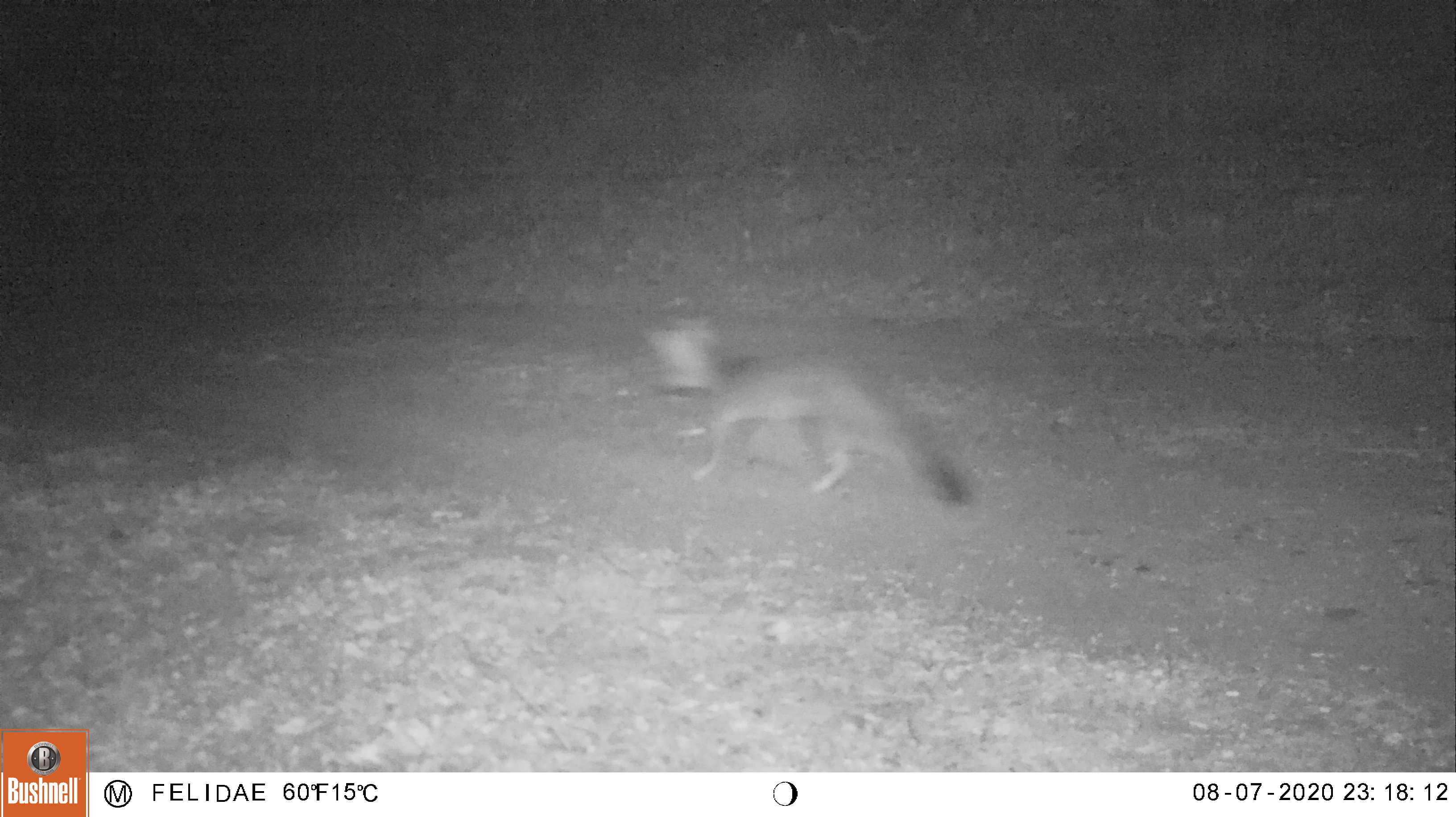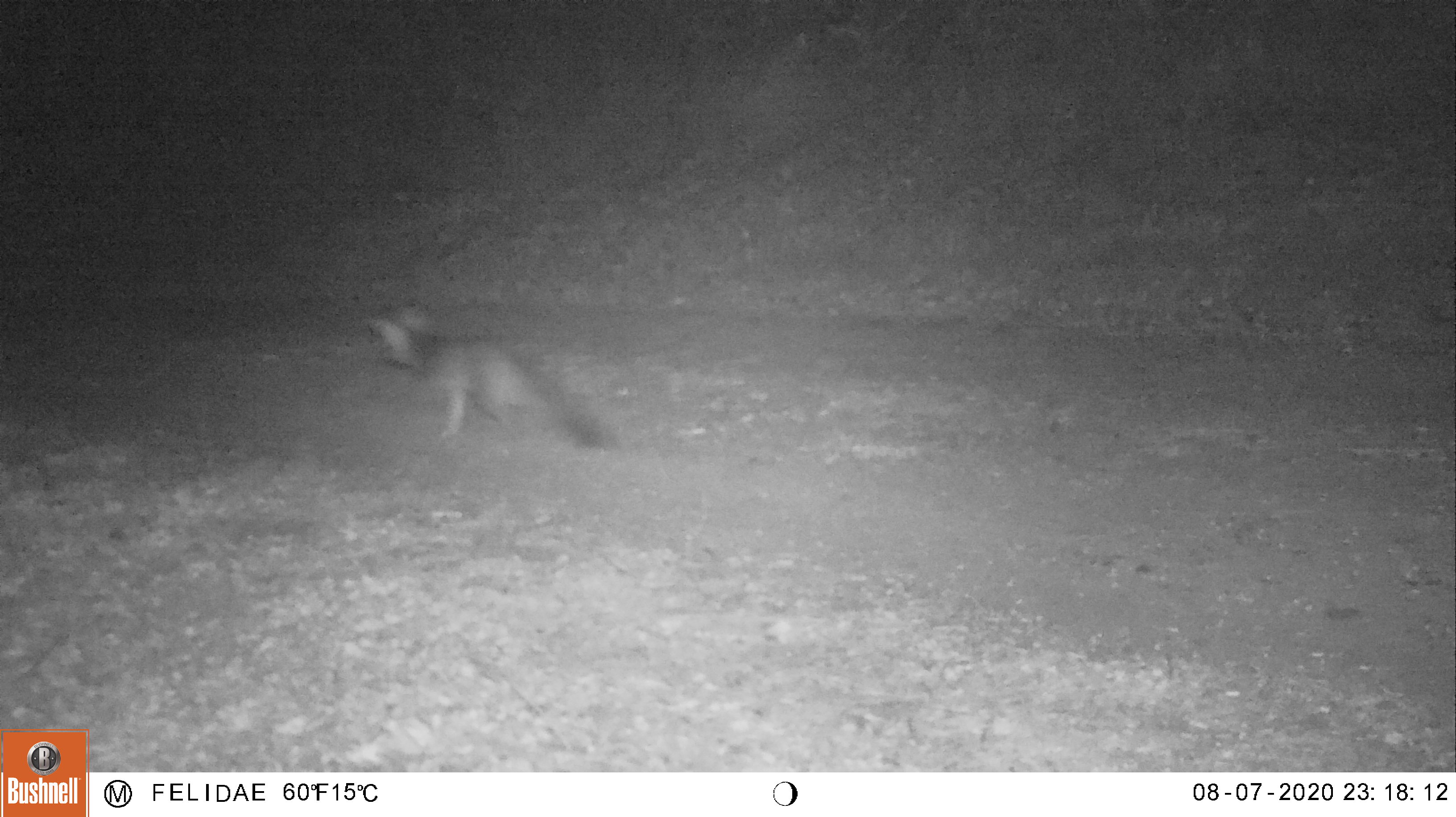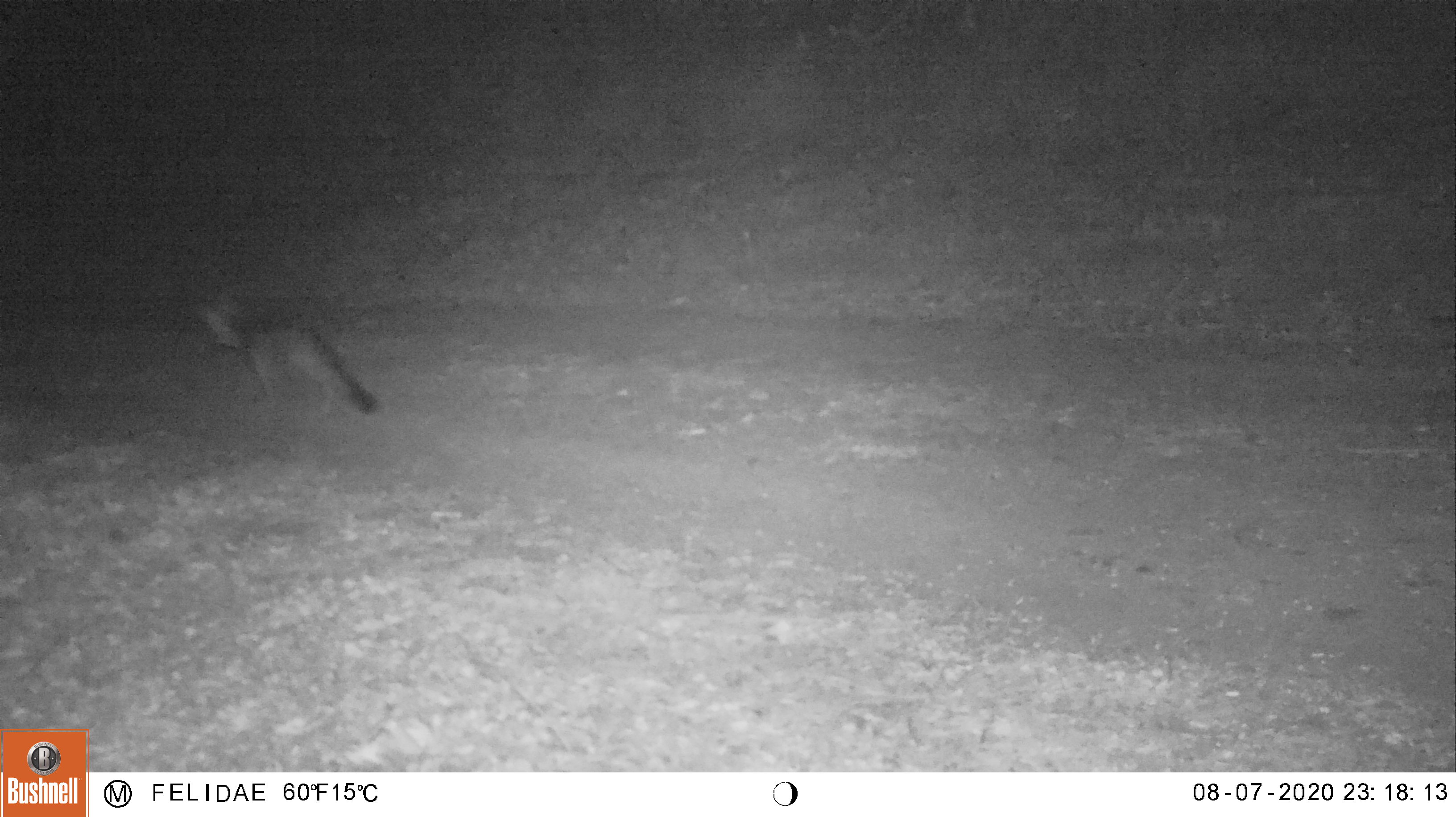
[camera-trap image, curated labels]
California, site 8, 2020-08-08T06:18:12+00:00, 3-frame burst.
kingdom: Animalia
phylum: Chordata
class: Mammalia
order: Carnivora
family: Canidae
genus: Urocyon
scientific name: Urocyon cinereoargenteus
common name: gray fox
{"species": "gray fox (Urocyon cinereoargenteus)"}